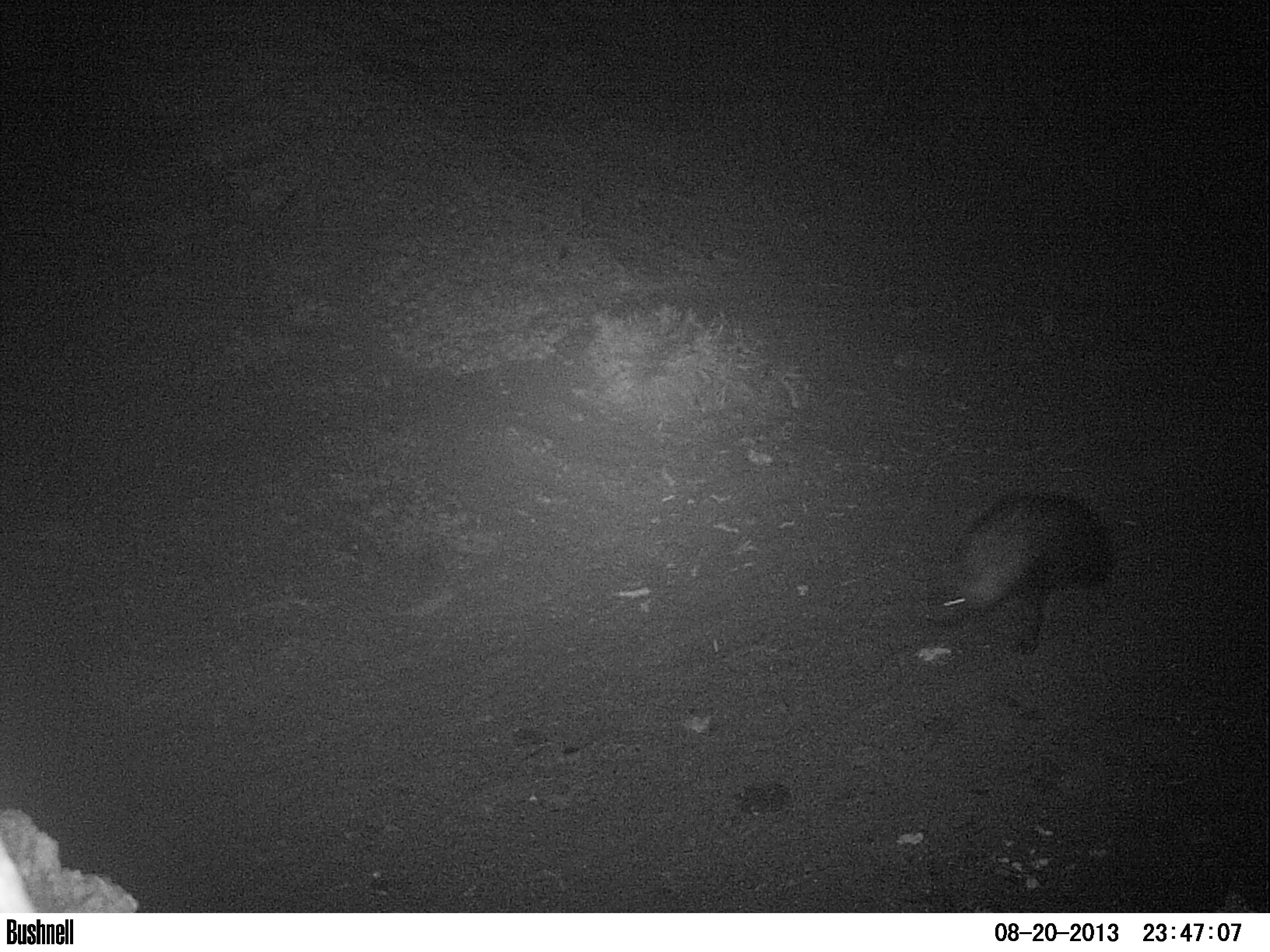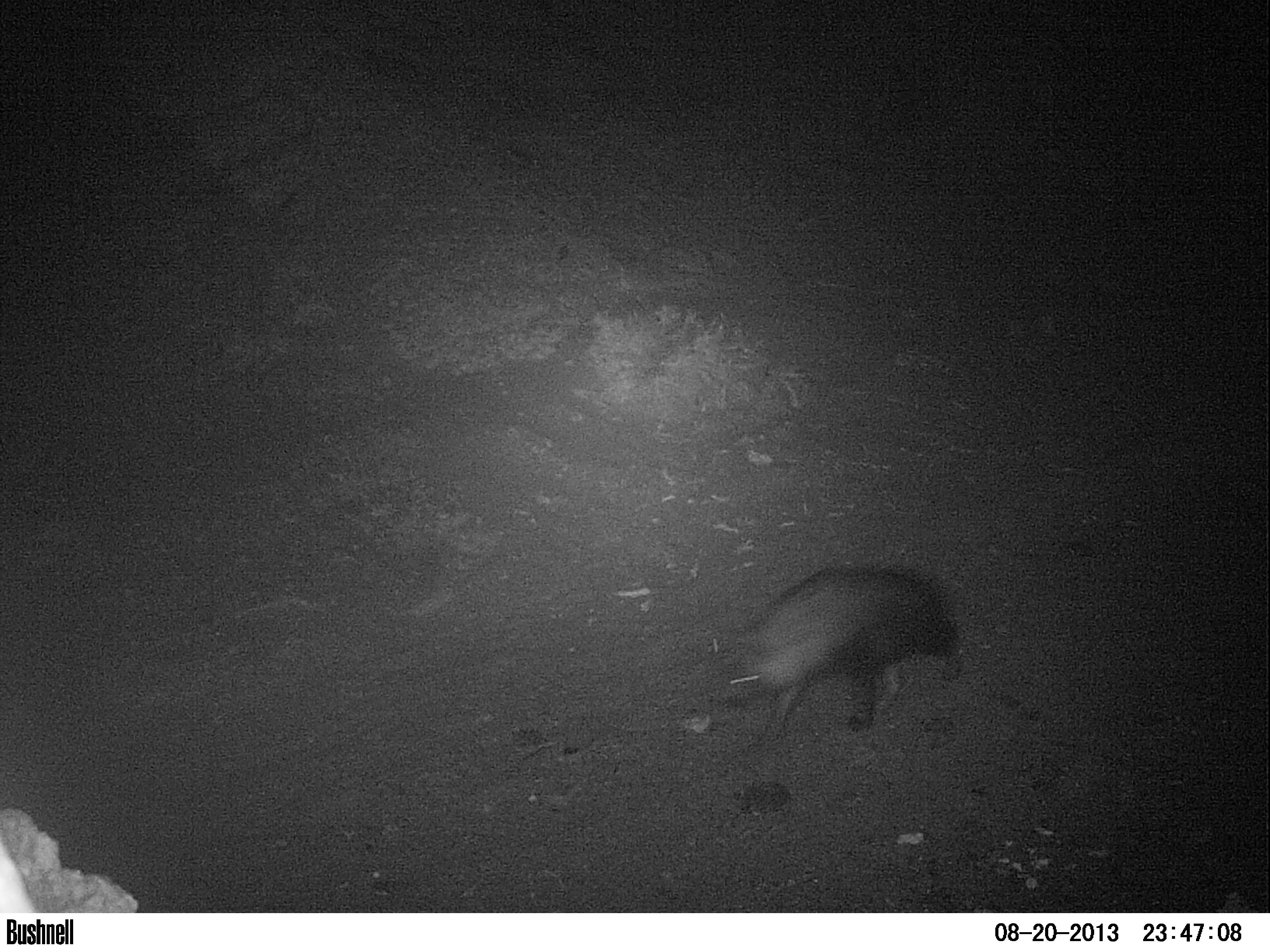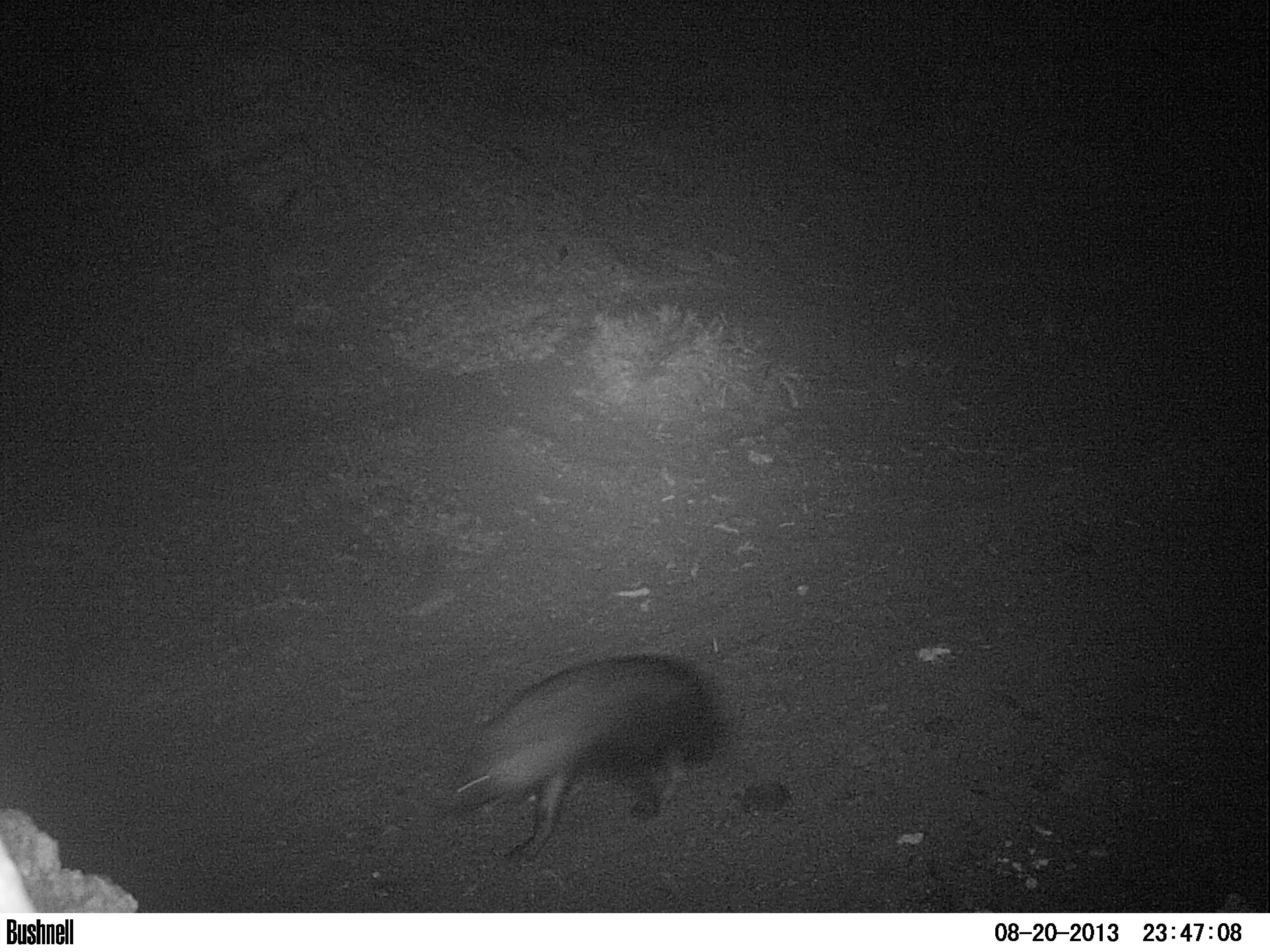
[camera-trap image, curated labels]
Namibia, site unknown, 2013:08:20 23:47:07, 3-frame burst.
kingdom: Animalia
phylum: Chordata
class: Mammalia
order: Carnivora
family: Hyaenidae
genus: Parahyaena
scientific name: Parahyaena brunnea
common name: brown hyena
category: hyaena brunnea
Hyaena brunnea (brown hyena) (Parahyaena brunnea).